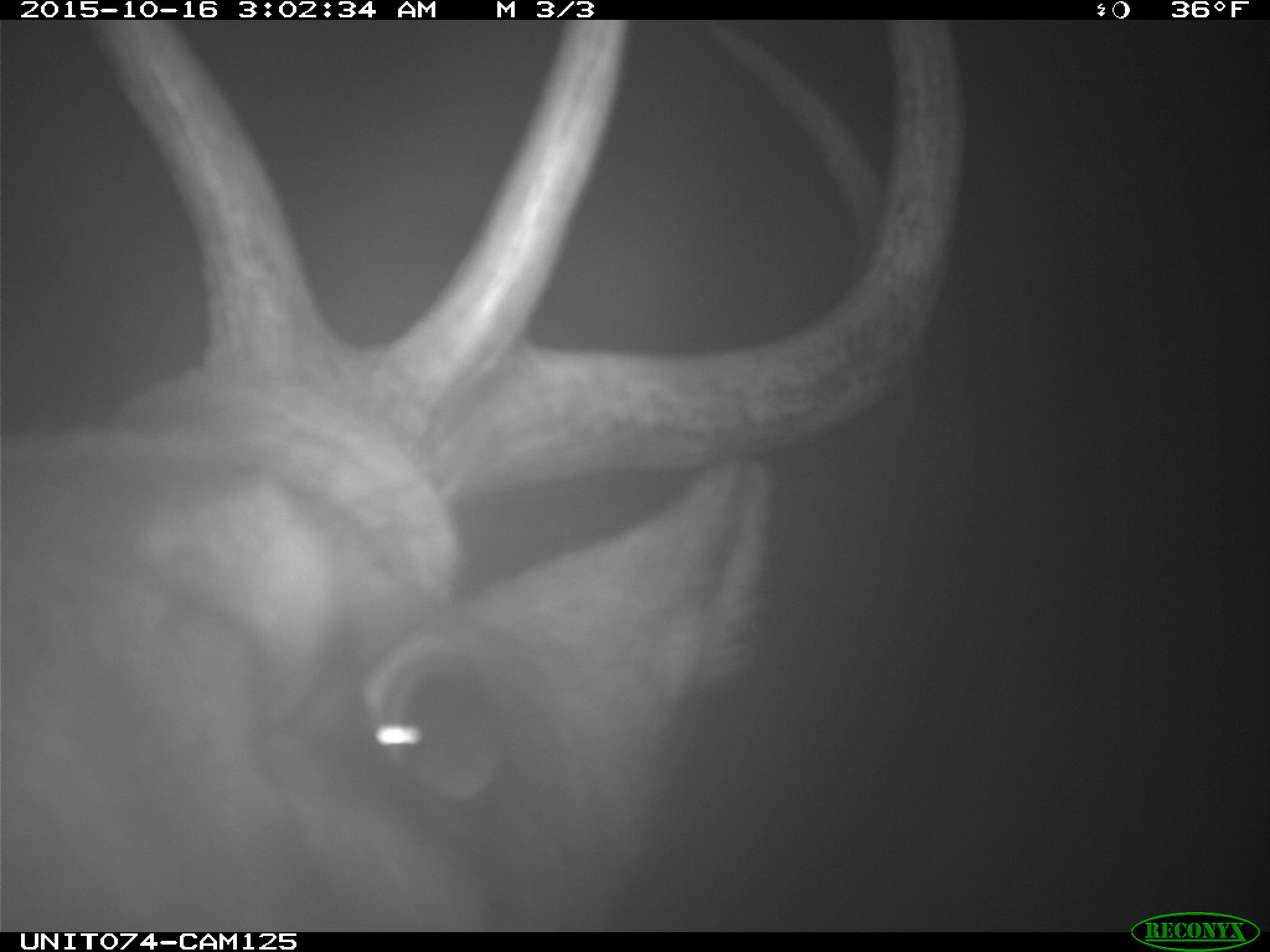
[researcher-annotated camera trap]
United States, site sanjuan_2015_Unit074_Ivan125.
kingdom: Animalia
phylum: Chordata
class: Mammalia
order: Artiodactyla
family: Cervidae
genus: Cervus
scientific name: Cervus elaphus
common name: red deer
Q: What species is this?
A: Cervus elaphus (red deer).